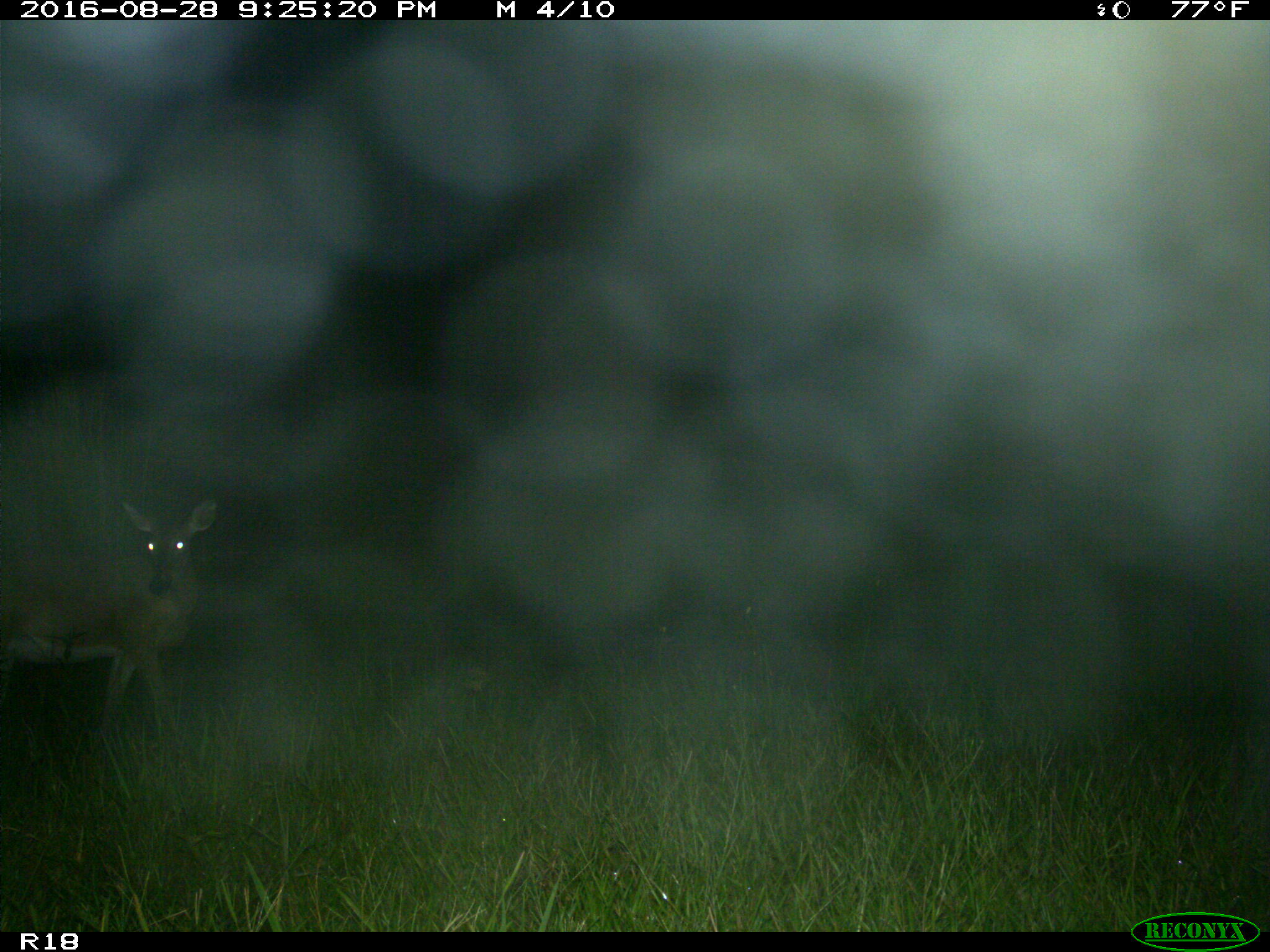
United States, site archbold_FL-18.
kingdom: Animalia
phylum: Chordata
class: Mammalia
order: Artiodactyla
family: Cervidae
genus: Odocoileus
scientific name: Odocoileus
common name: deer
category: unidentified deer